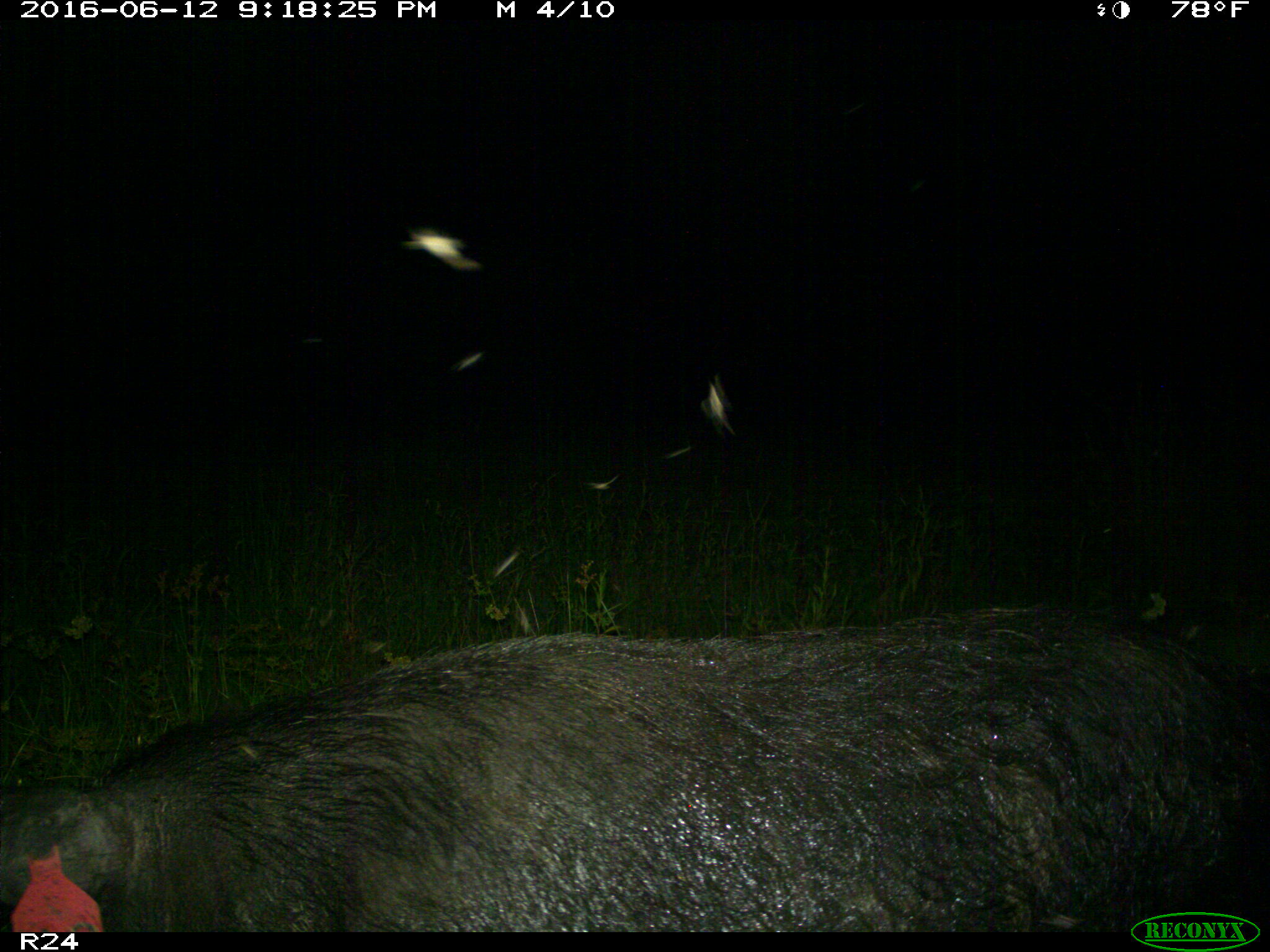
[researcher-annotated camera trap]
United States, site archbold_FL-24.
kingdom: Animalia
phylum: Chordata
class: Mammalia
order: Artiodactyla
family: Suidae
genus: Sus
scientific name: Sus scrofa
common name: wild boar